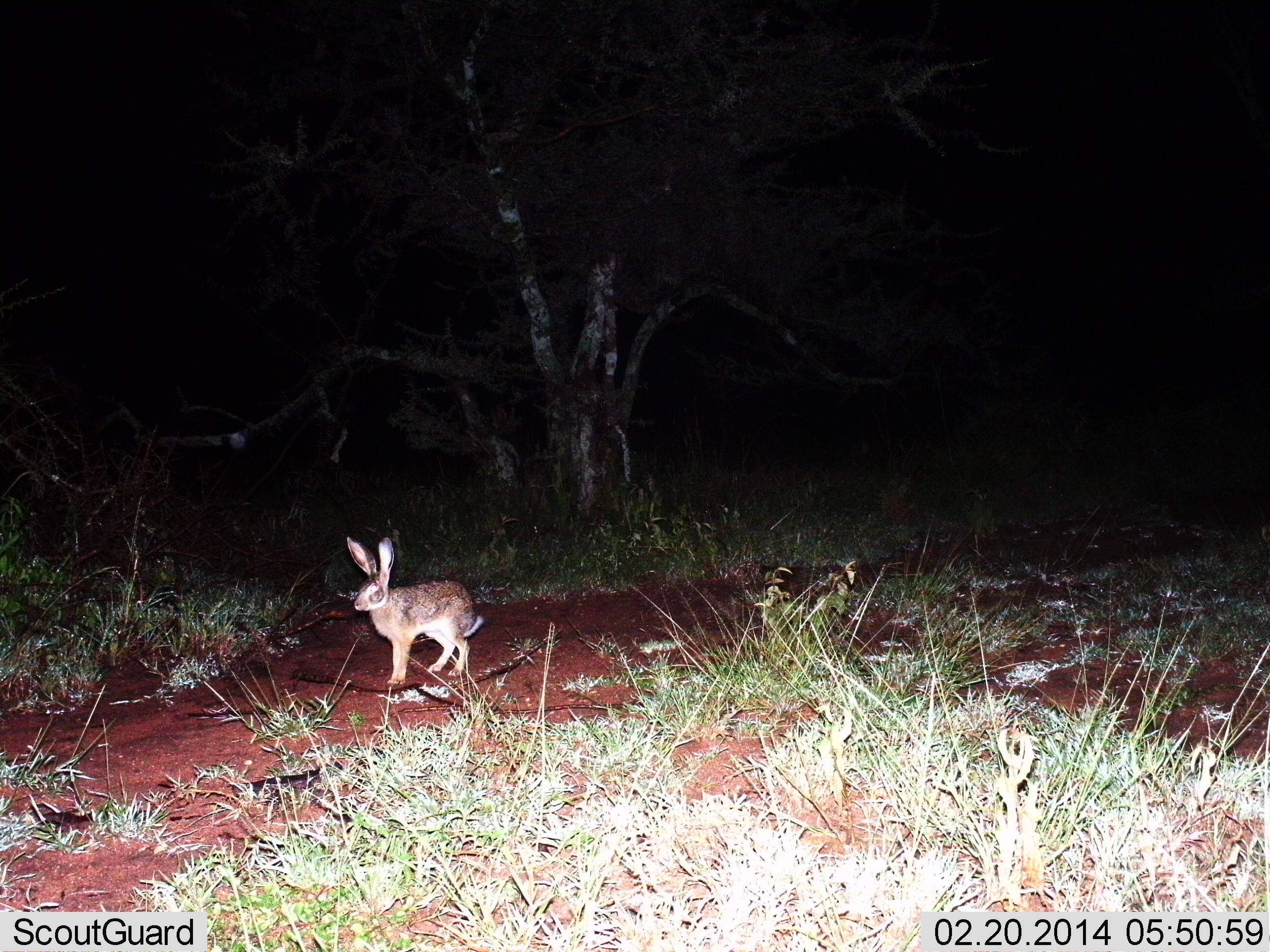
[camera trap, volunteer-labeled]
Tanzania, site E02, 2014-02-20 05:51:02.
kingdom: Animalia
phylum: Chordata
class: Mammalia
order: Lagomorpha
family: Leporidae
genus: Lepus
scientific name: Lepus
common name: hare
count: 1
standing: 60%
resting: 0%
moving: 40%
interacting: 0%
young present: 0%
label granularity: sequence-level